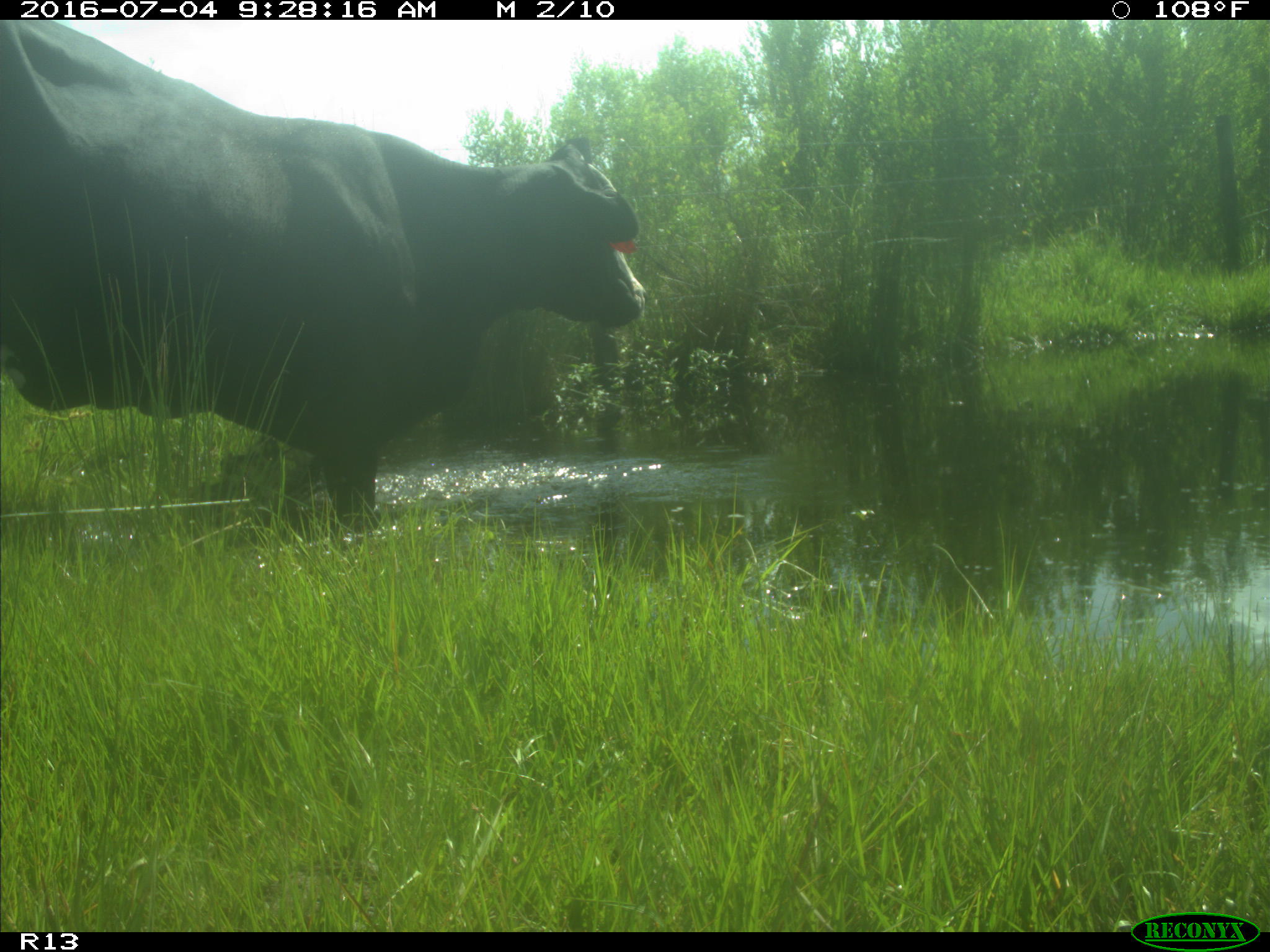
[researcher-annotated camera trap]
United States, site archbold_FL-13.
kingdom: Animalia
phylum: Chordata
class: Mammalia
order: Artiodactyla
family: Bovidae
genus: Bos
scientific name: Bos taurus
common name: domestic cow